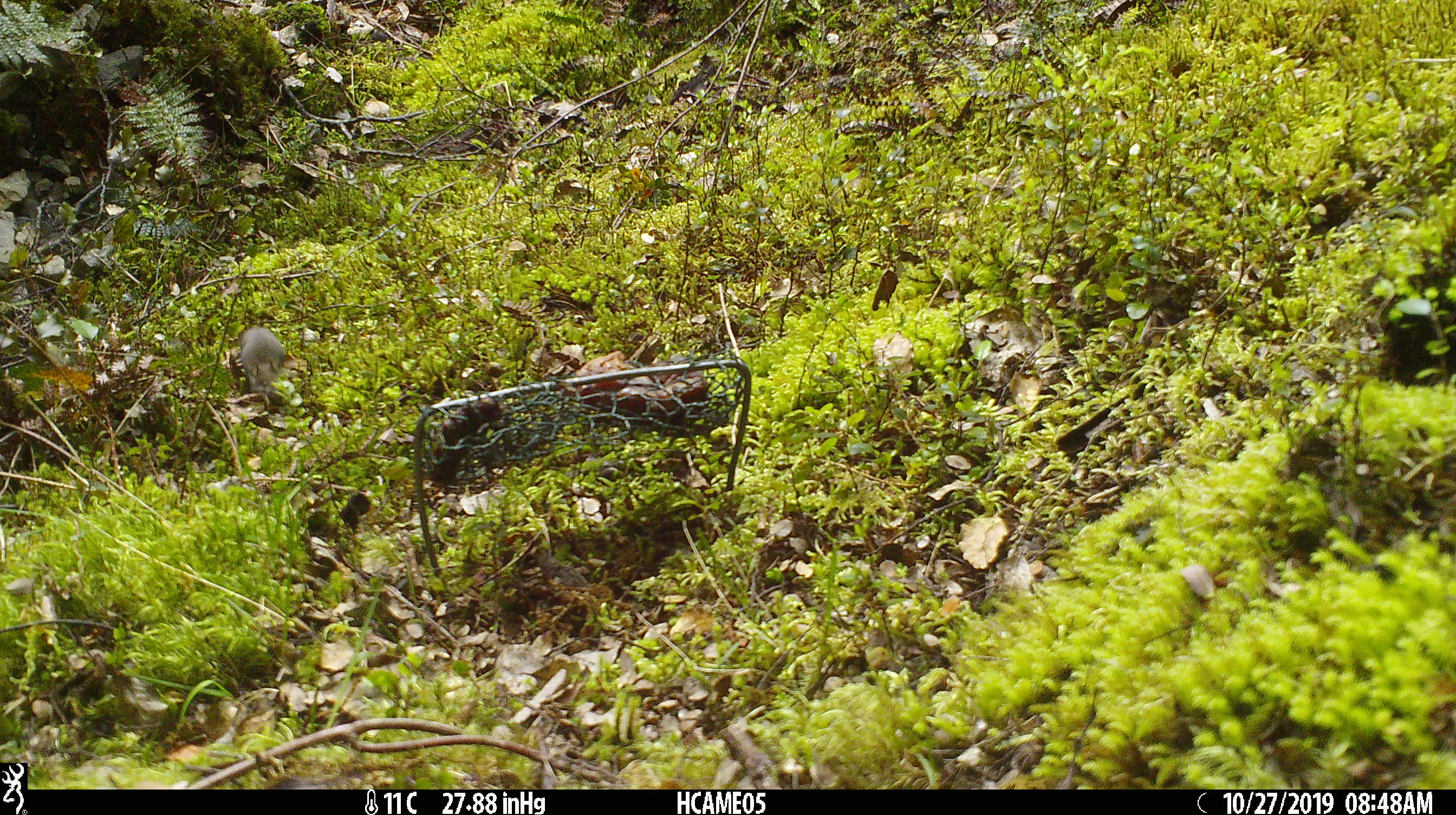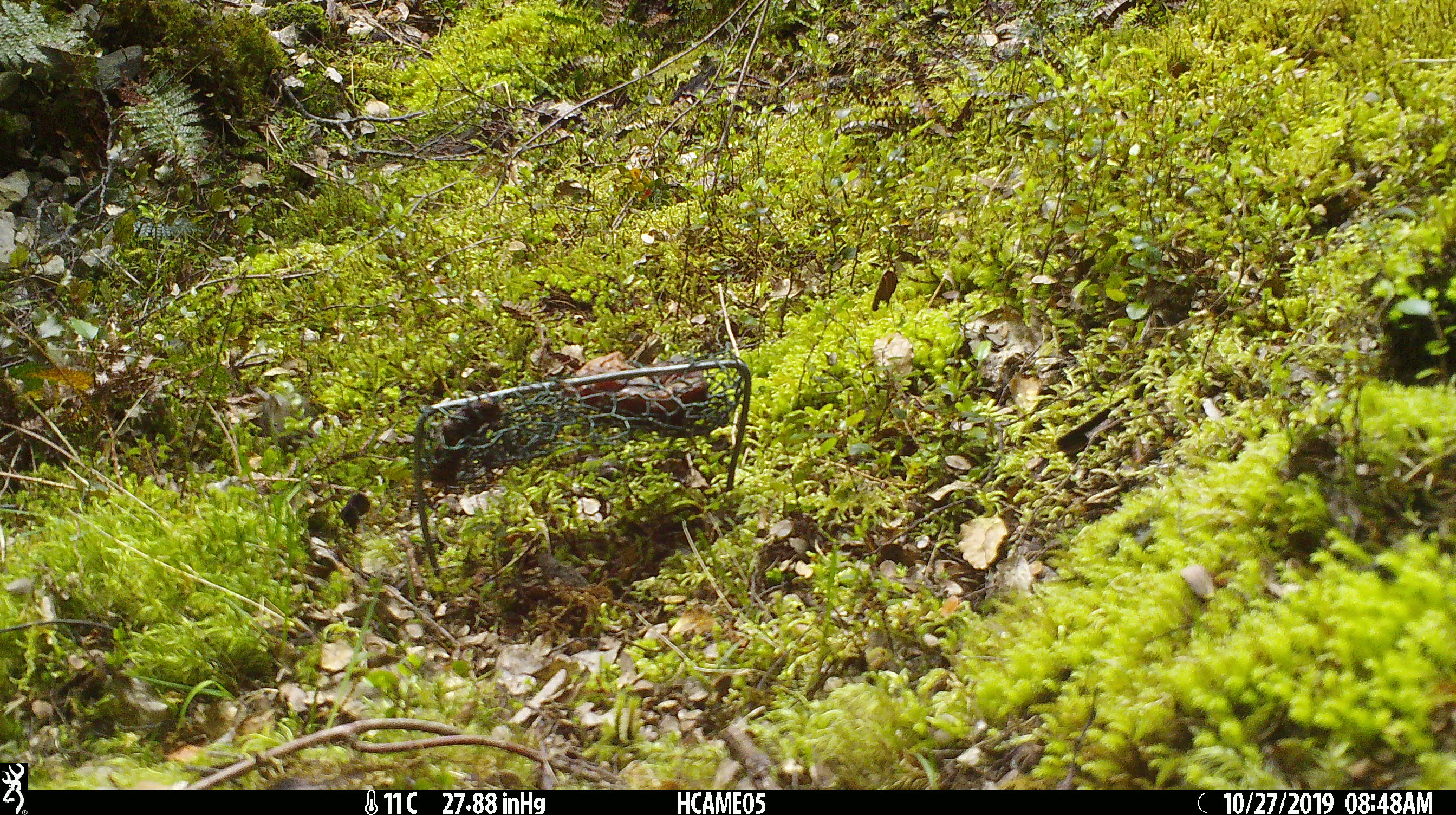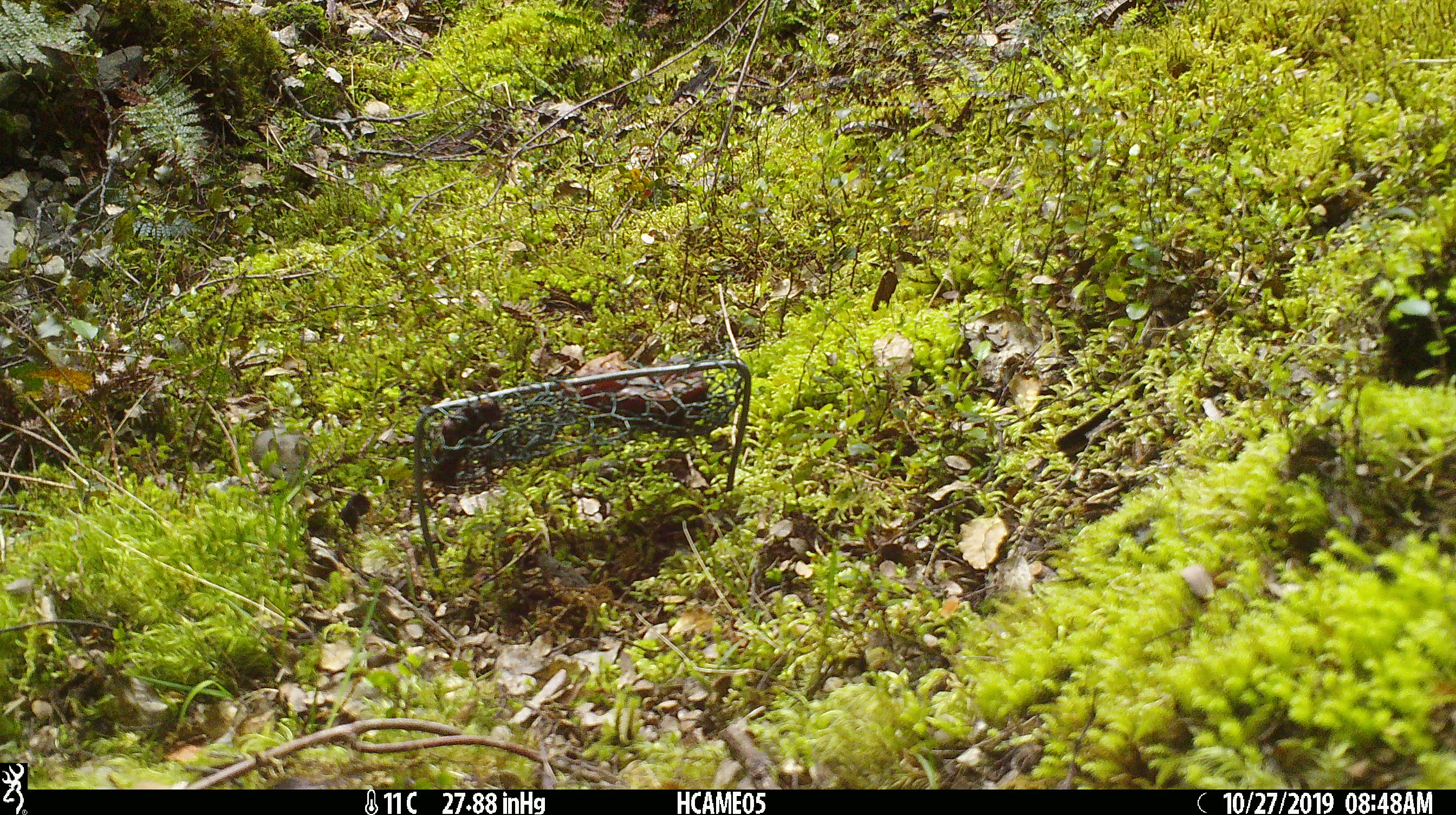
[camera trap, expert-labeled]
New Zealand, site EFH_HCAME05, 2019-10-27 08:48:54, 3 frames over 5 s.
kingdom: Animalia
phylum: Chordata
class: Mammalia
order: Rodentia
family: Muridae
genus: Mus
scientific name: Mus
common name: mouse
Mouse (Mus).